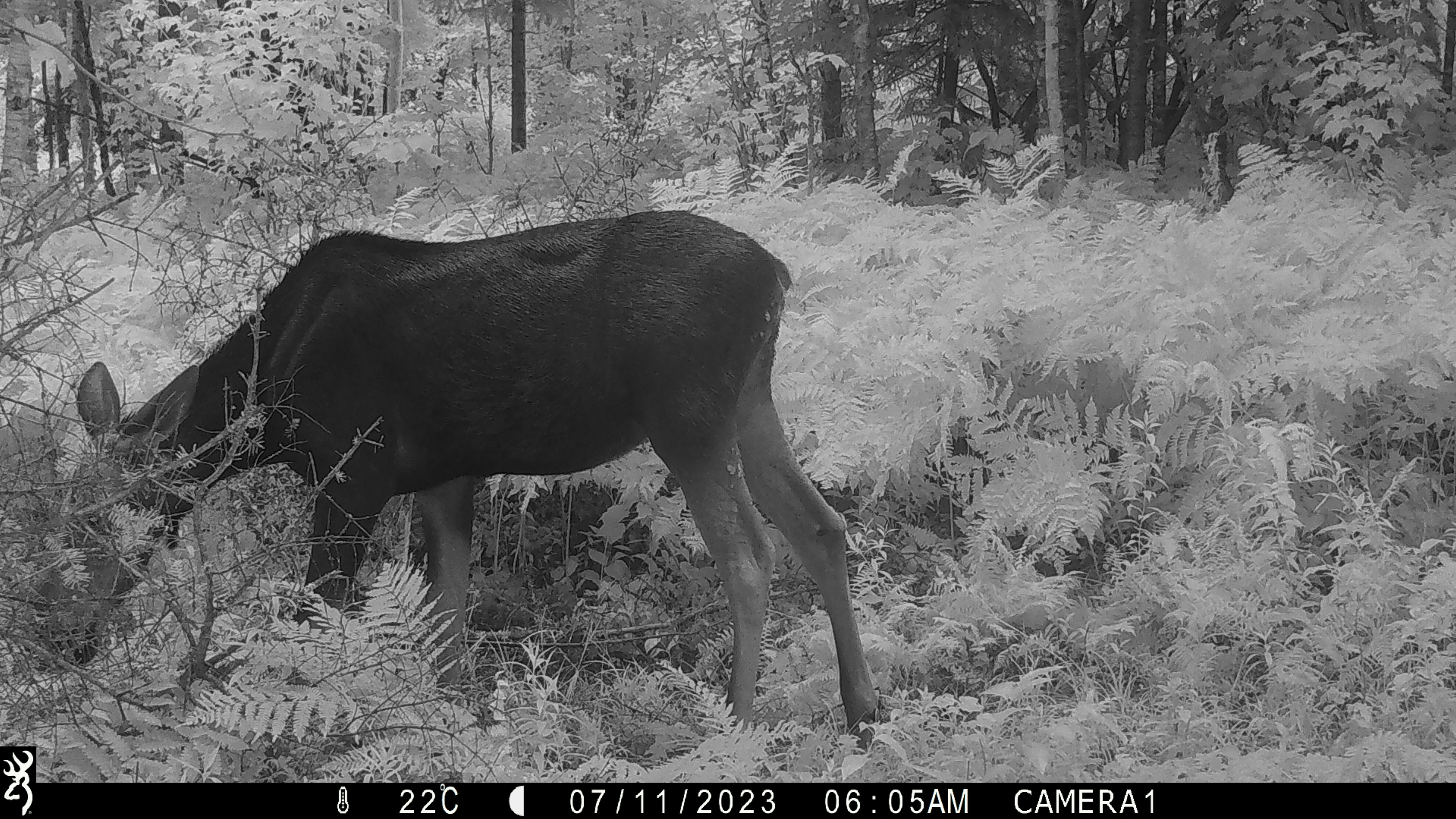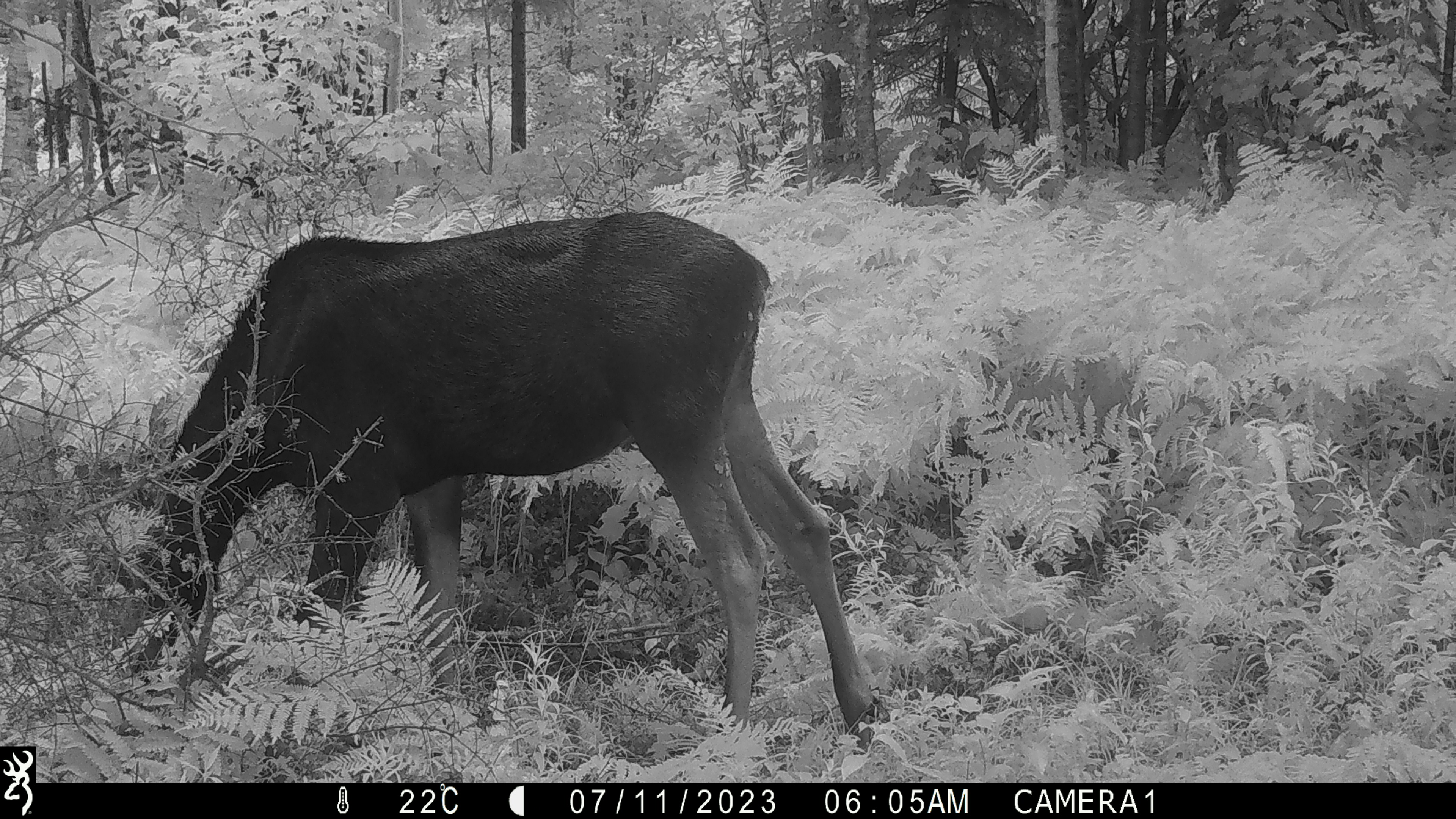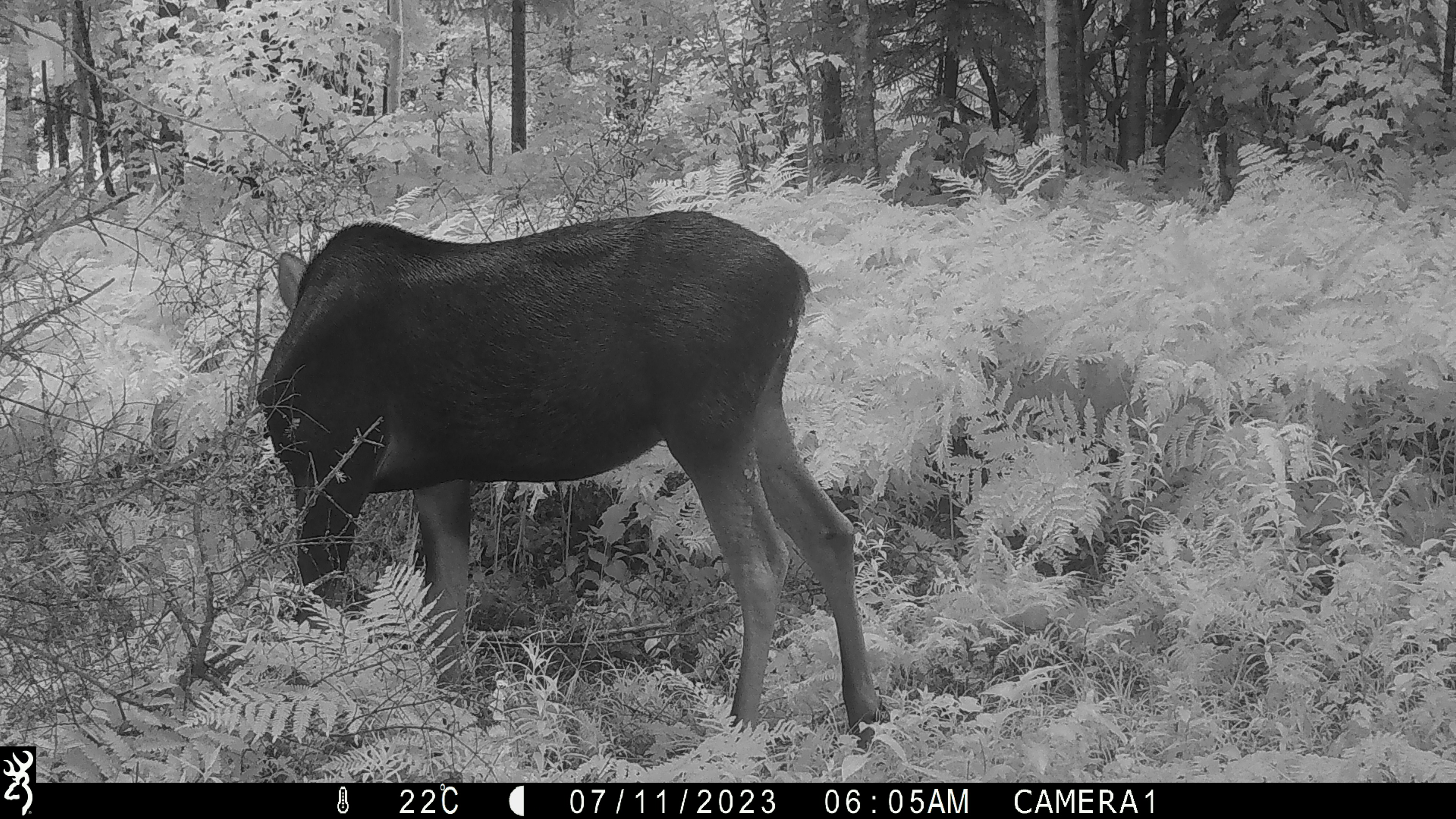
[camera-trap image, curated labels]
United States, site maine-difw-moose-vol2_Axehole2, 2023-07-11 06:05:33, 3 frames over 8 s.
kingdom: Animalia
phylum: Chordata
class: Mammalia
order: Artiodactyla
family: Cervidae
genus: Alces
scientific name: Alces alces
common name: moose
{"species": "moose (Alces alces)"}